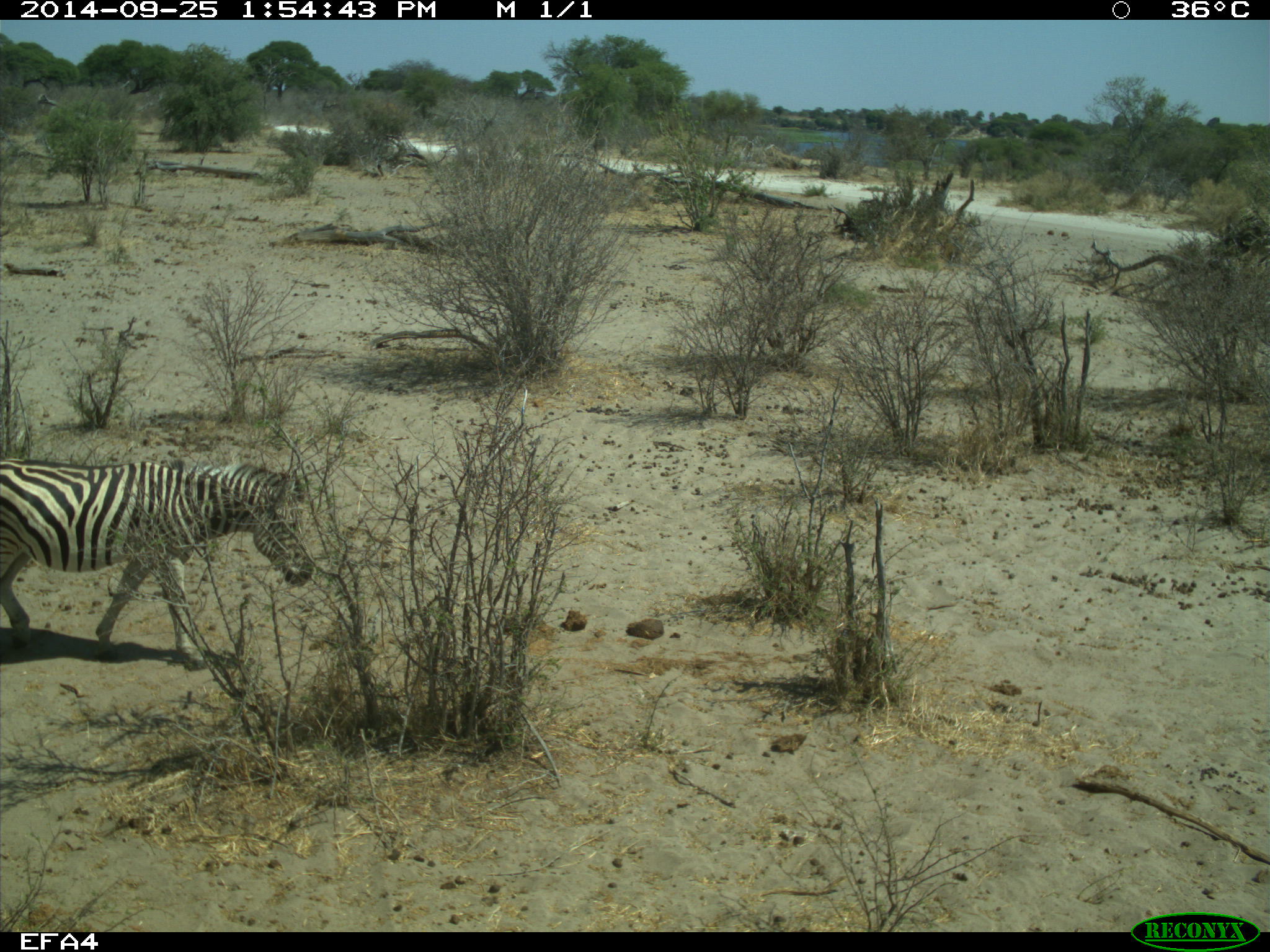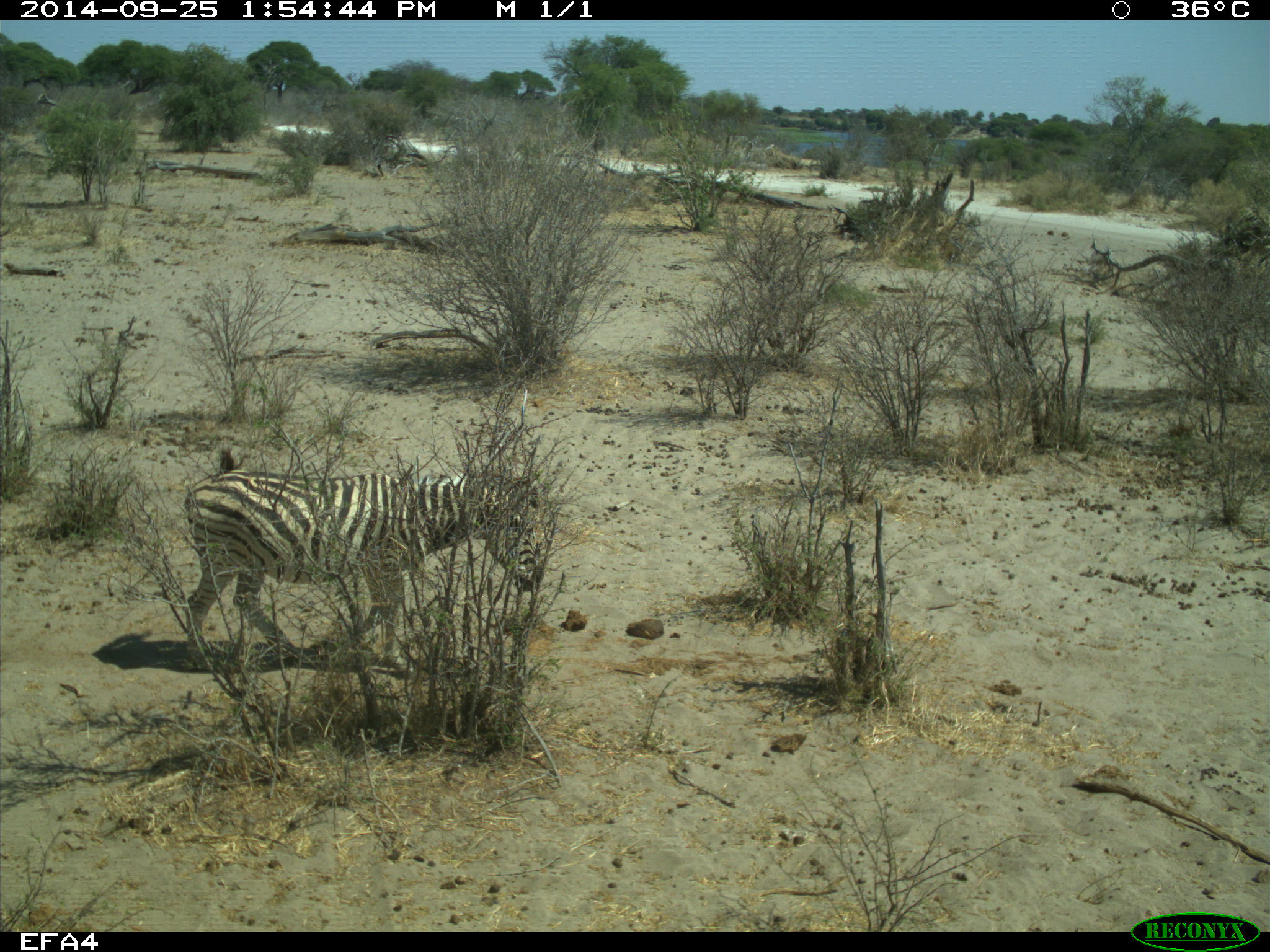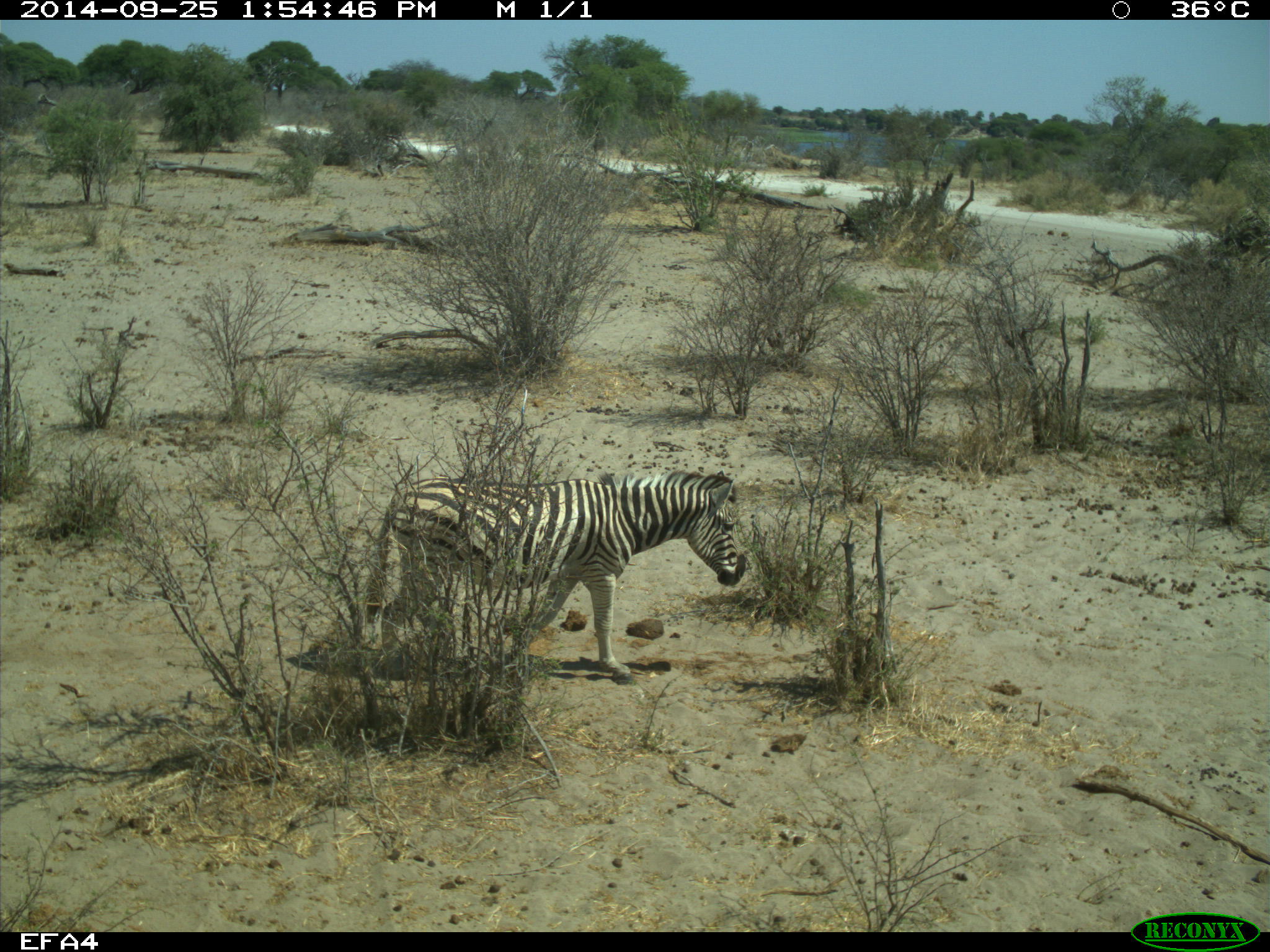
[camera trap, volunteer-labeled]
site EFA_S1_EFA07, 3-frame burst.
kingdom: Animalia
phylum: Chordata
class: Mammalia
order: Perissodactyla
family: Equidae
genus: Equus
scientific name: Equus quagga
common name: plains zebra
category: zebraplains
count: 1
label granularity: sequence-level